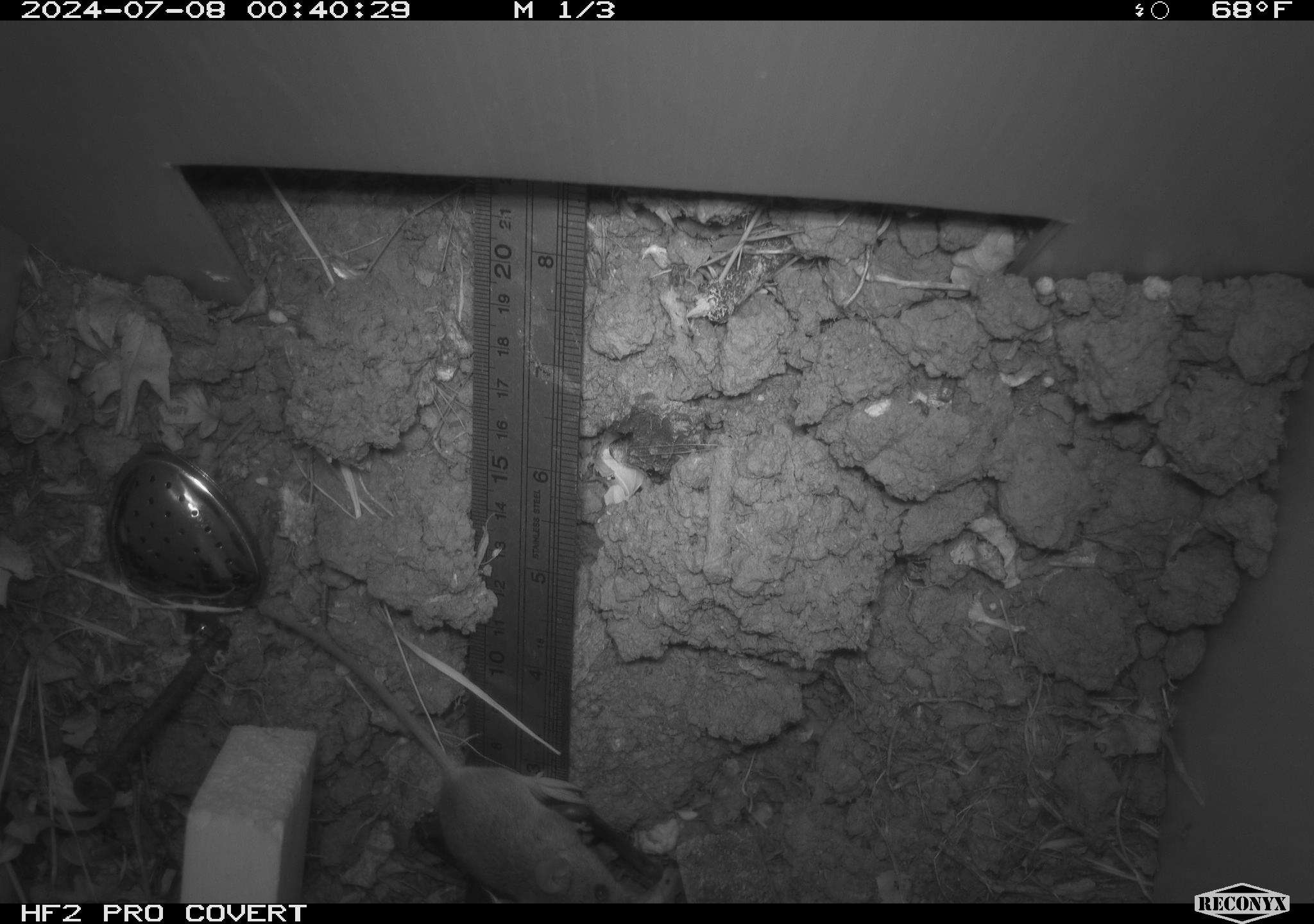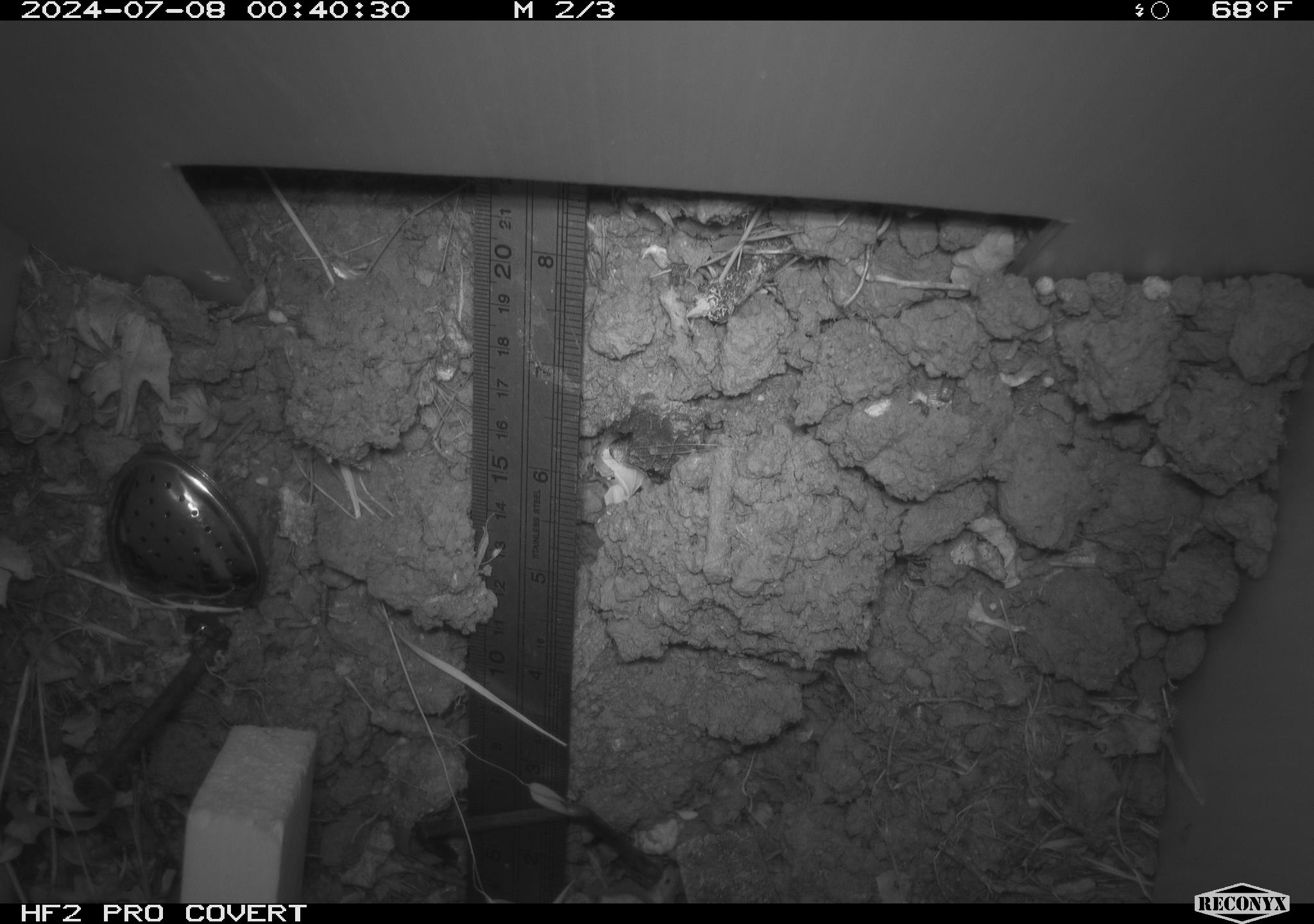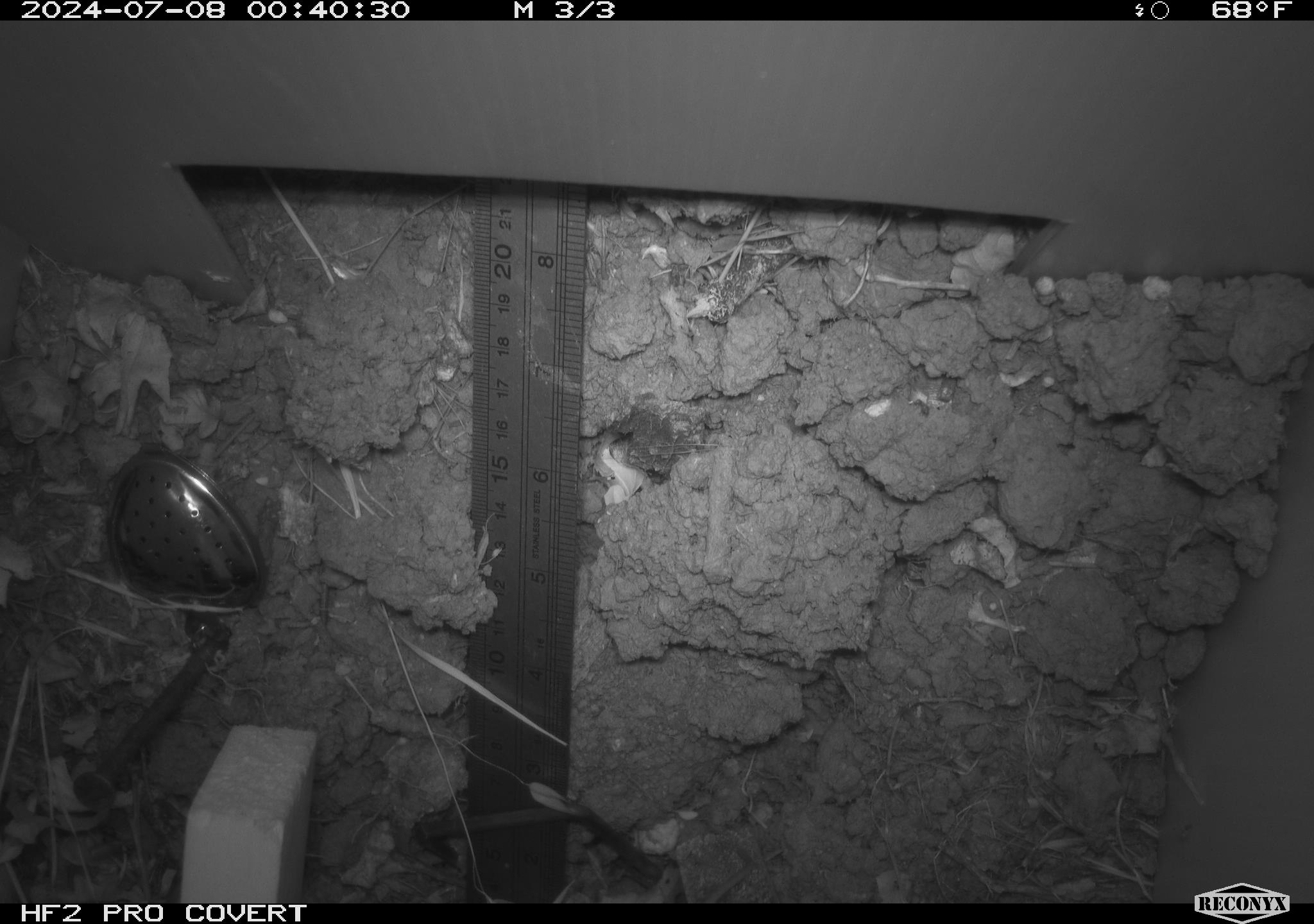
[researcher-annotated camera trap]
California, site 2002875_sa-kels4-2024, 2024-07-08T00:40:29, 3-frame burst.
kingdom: Animalia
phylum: Chordata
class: Mammalia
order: Rodentia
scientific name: Rodentia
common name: rodent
Rodent (Rodentia).